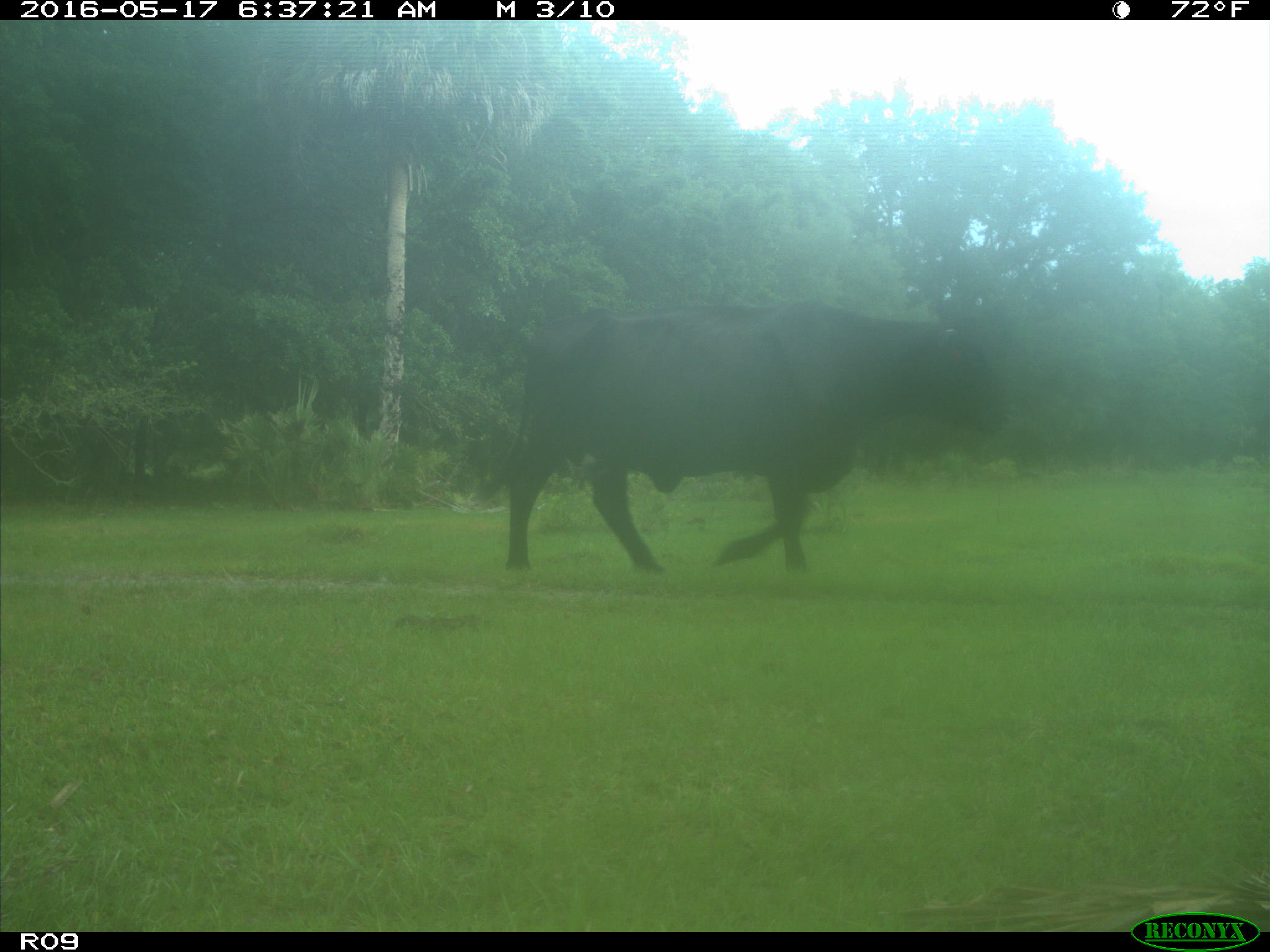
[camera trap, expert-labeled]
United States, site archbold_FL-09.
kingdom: Animalia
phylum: Chordata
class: Mammalia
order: Artiodactyla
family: Bovidae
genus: Bos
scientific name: Bos taurus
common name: domestic cow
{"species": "Bos taurus (domestic cow)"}